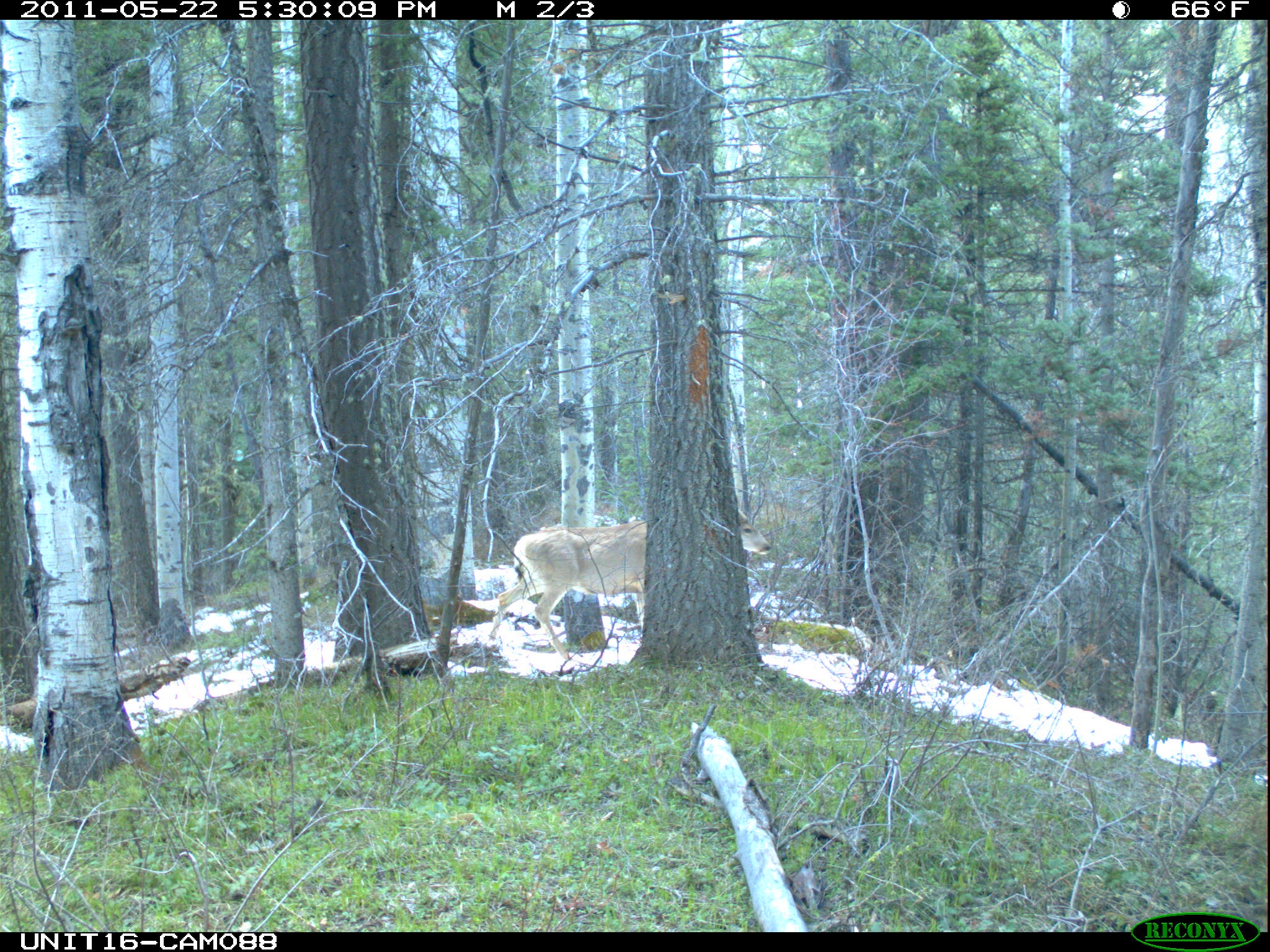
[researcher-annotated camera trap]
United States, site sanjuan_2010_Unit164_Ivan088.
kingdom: Animalia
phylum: Chordata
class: Mammalia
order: Artiodactyla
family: Cervidae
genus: Odocoileus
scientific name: Odocoileus hemionus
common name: mule deer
Odocoileus hemionus (mule deer).